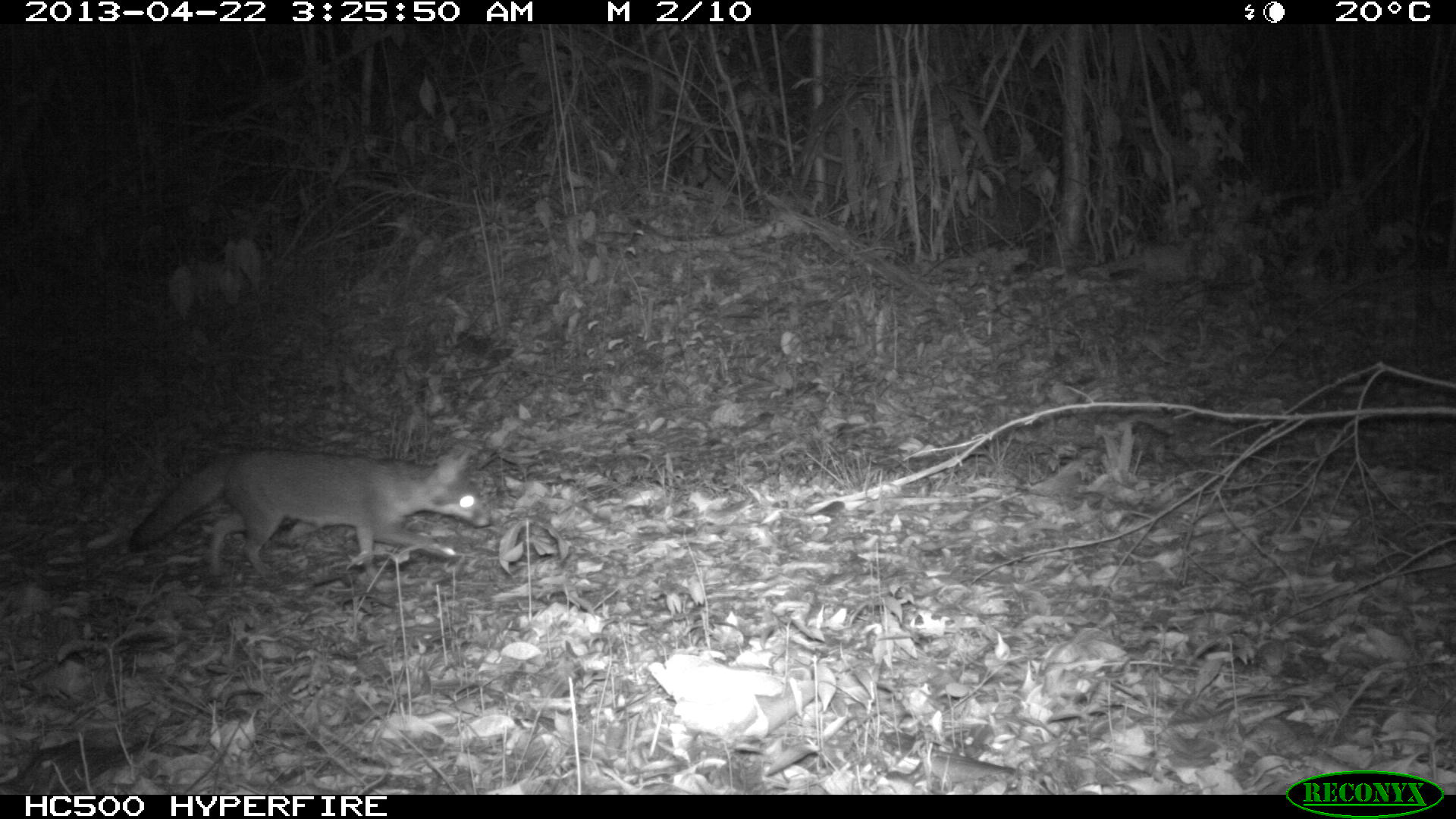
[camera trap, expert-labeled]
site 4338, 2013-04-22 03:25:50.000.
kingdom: Animalia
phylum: Chordata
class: Mammalia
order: Carnivora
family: Canidae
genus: Urocyon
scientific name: Urocyon cinereoargenteus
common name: gray fox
Urocyon cinereoargenteus (gray fox), count 1.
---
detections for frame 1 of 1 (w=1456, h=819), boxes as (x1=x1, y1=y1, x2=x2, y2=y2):
urocyon cinereoargenteus: (x1=129, y1=447, x2=491, y2=578)